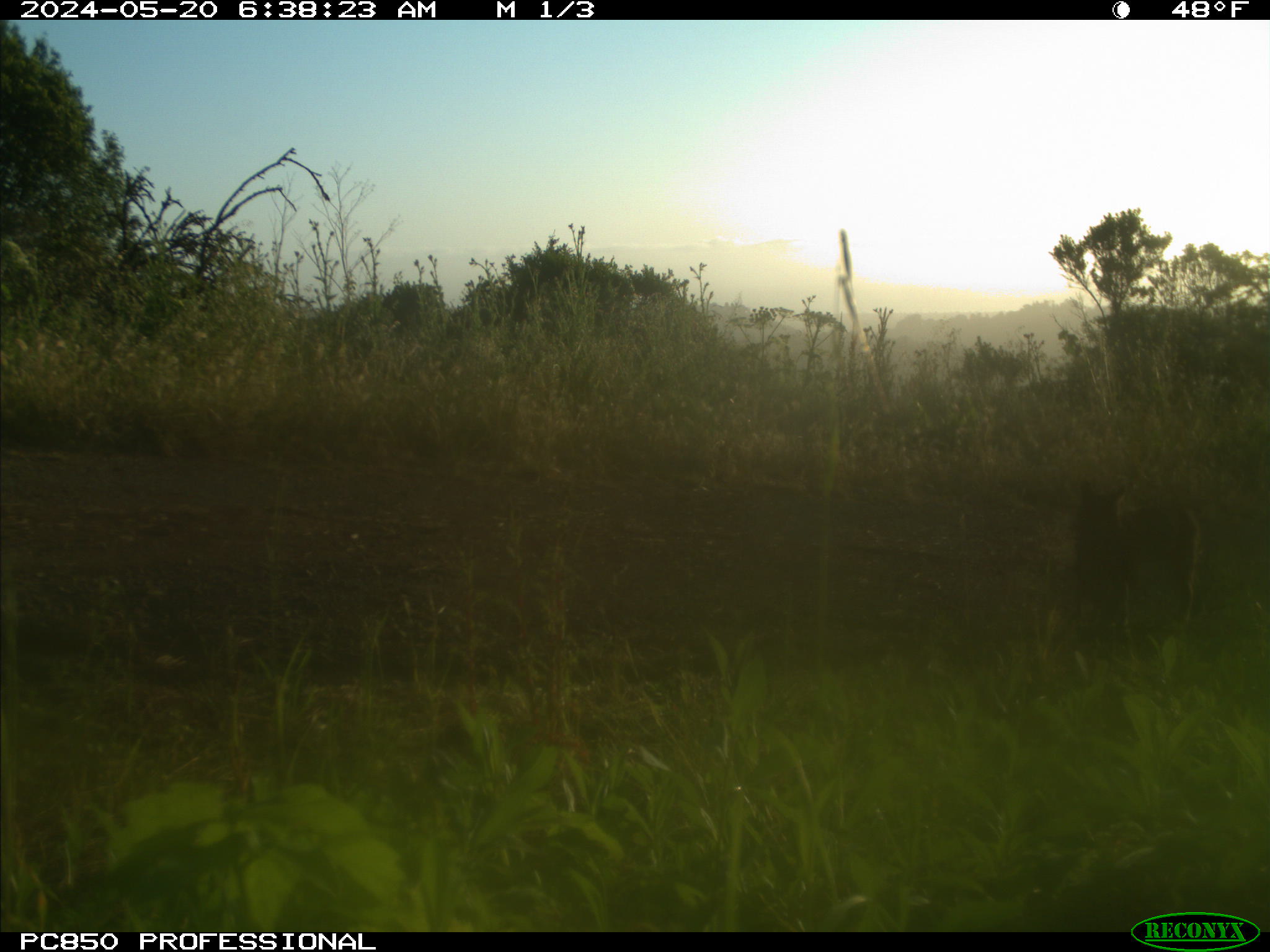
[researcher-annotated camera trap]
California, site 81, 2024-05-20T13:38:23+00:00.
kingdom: Animalia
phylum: Chordata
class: Mammalia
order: Carnivora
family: Felidae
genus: Lynx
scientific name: Lynx rufus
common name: bobcat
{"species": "bobcat (Lynx rufus)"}